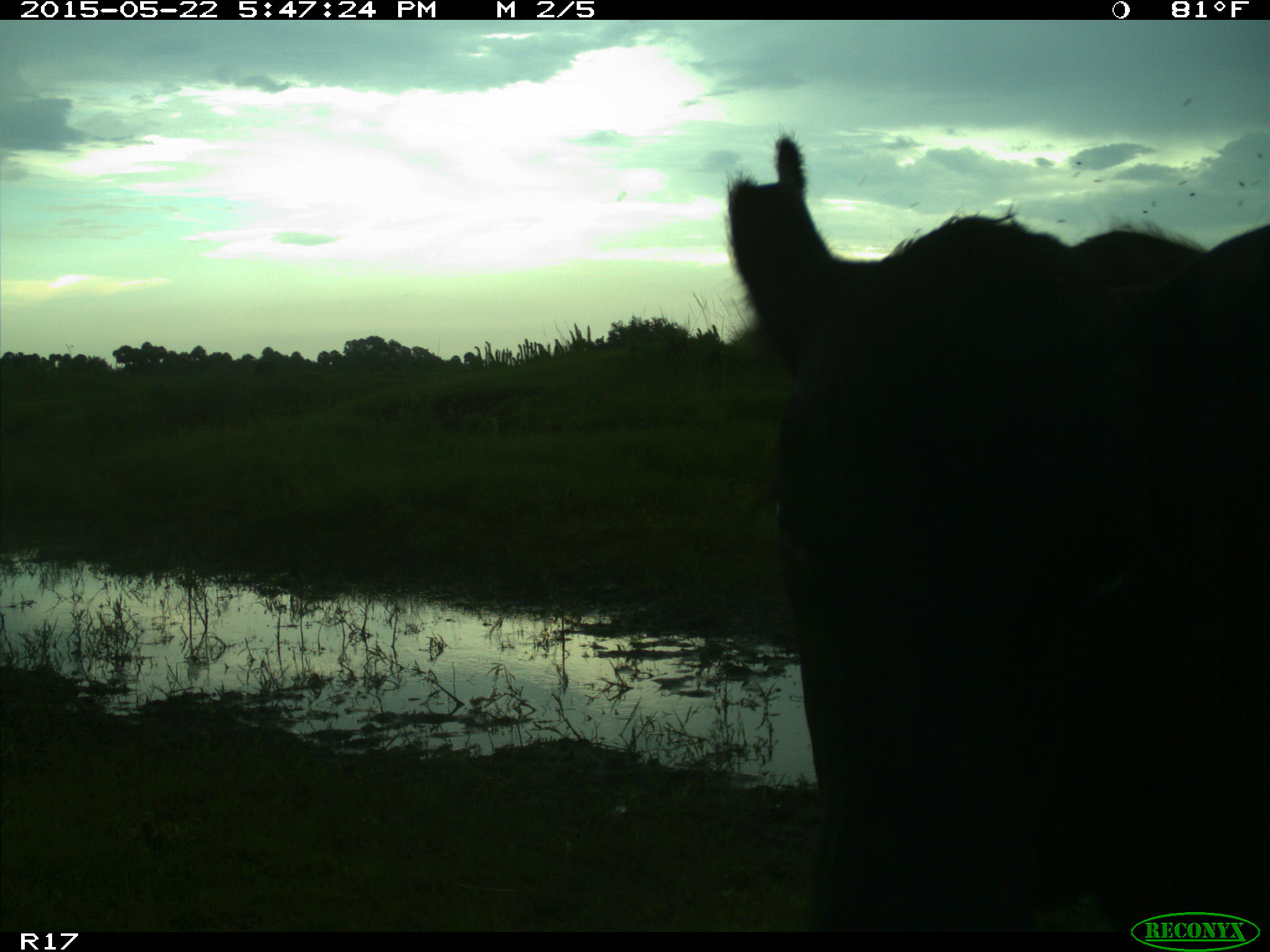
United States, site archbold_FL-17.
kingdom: Animalia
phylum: Chordata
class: Mammalia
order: Artiodactyla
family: Bovidae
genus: Bos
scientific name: Bos taurus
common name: domestic cow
Bos taurus (domestic cow).